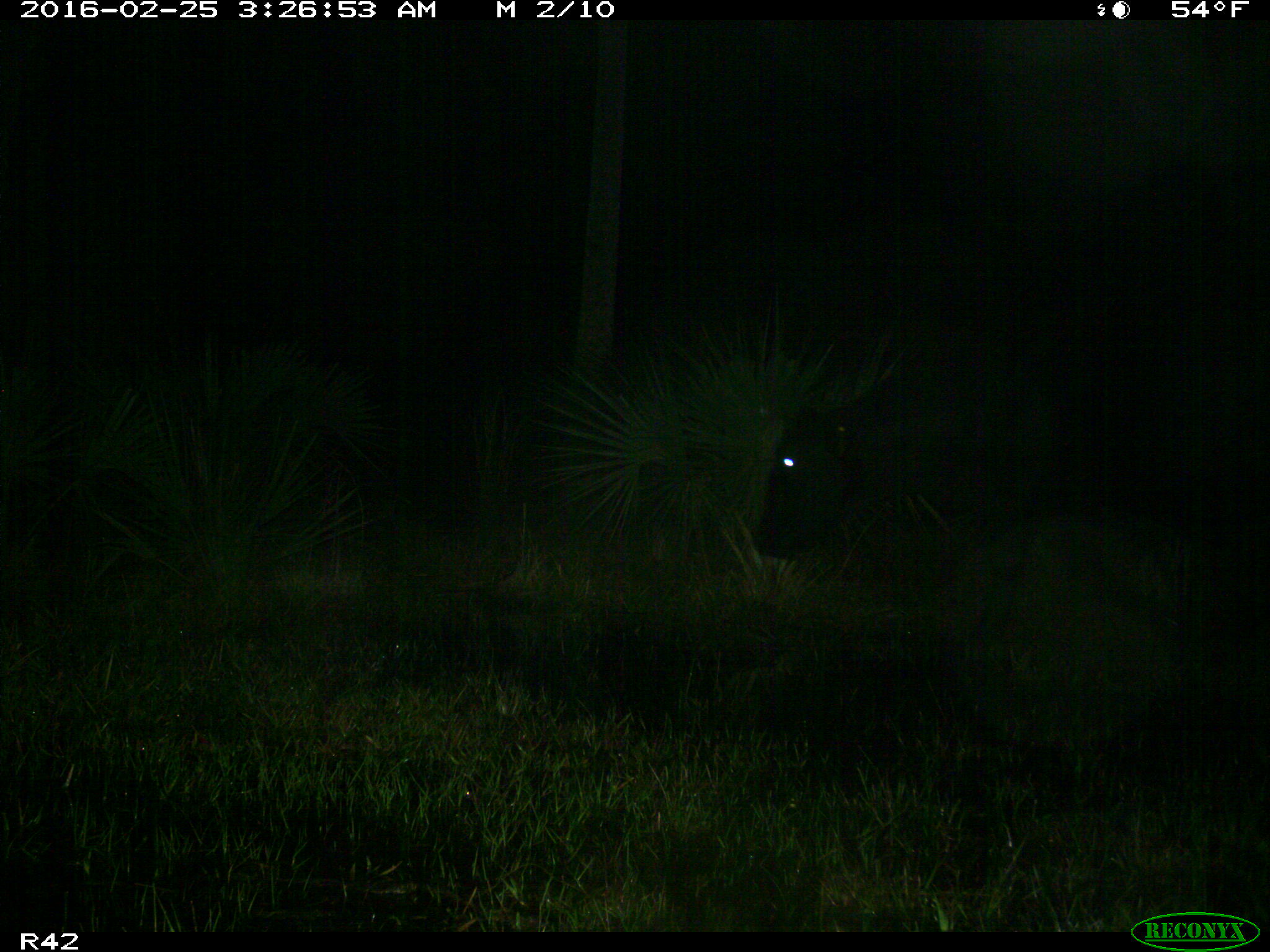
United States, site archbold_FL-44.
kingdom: Animalia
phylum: Chordata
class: Mammalia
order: Artiodactyla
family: Bovidae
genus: Bos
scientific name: Bos taurus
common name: domestic cow